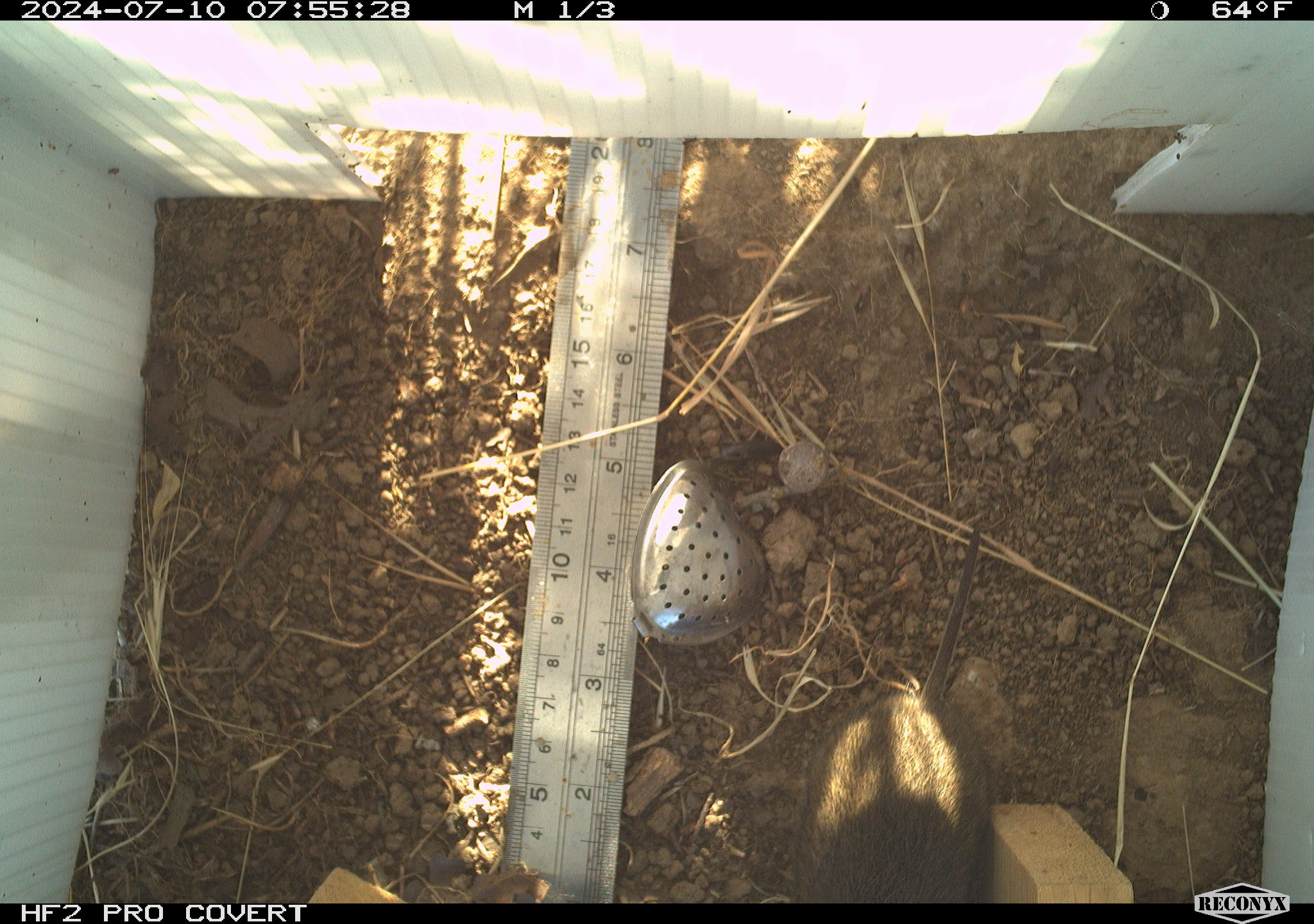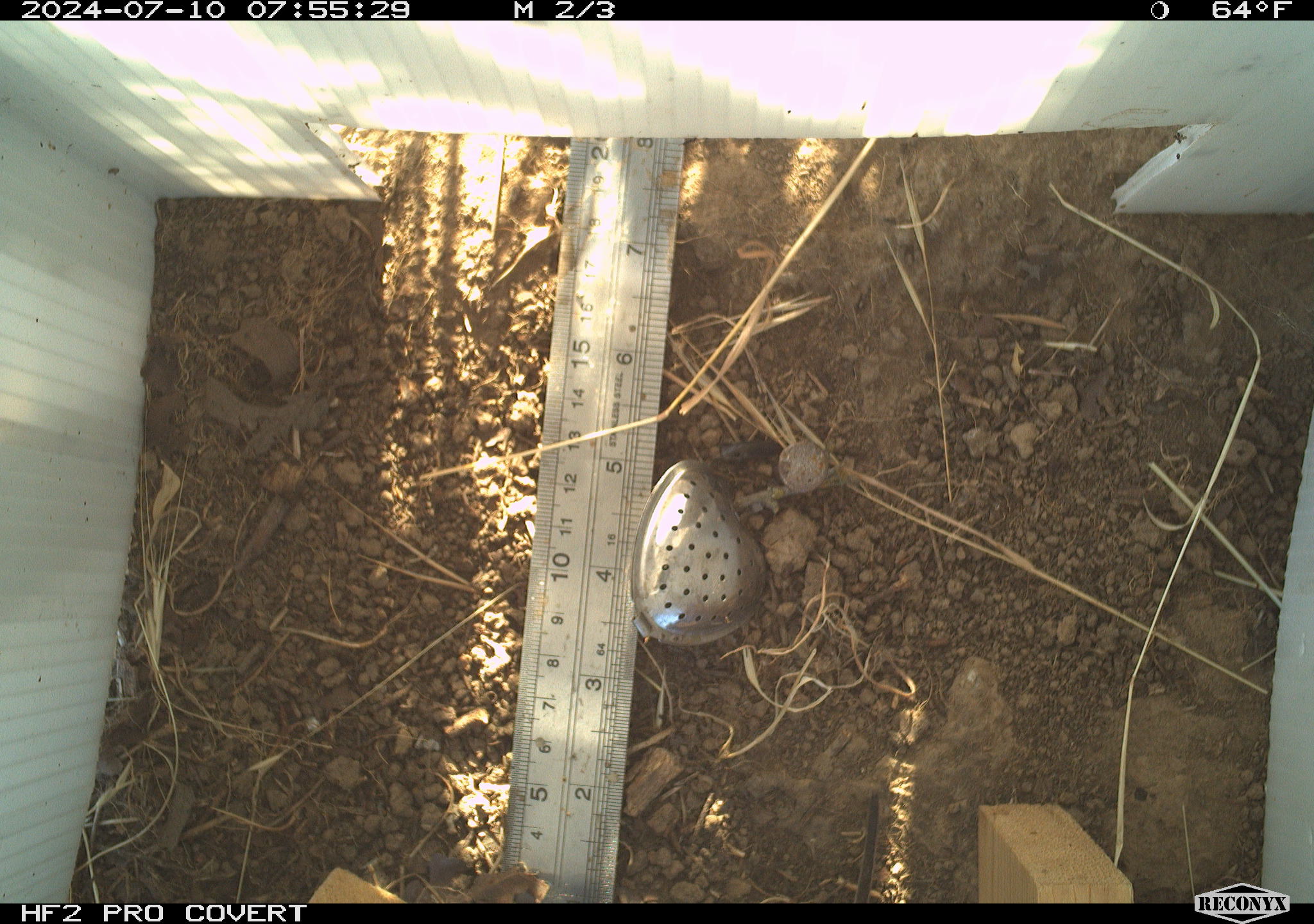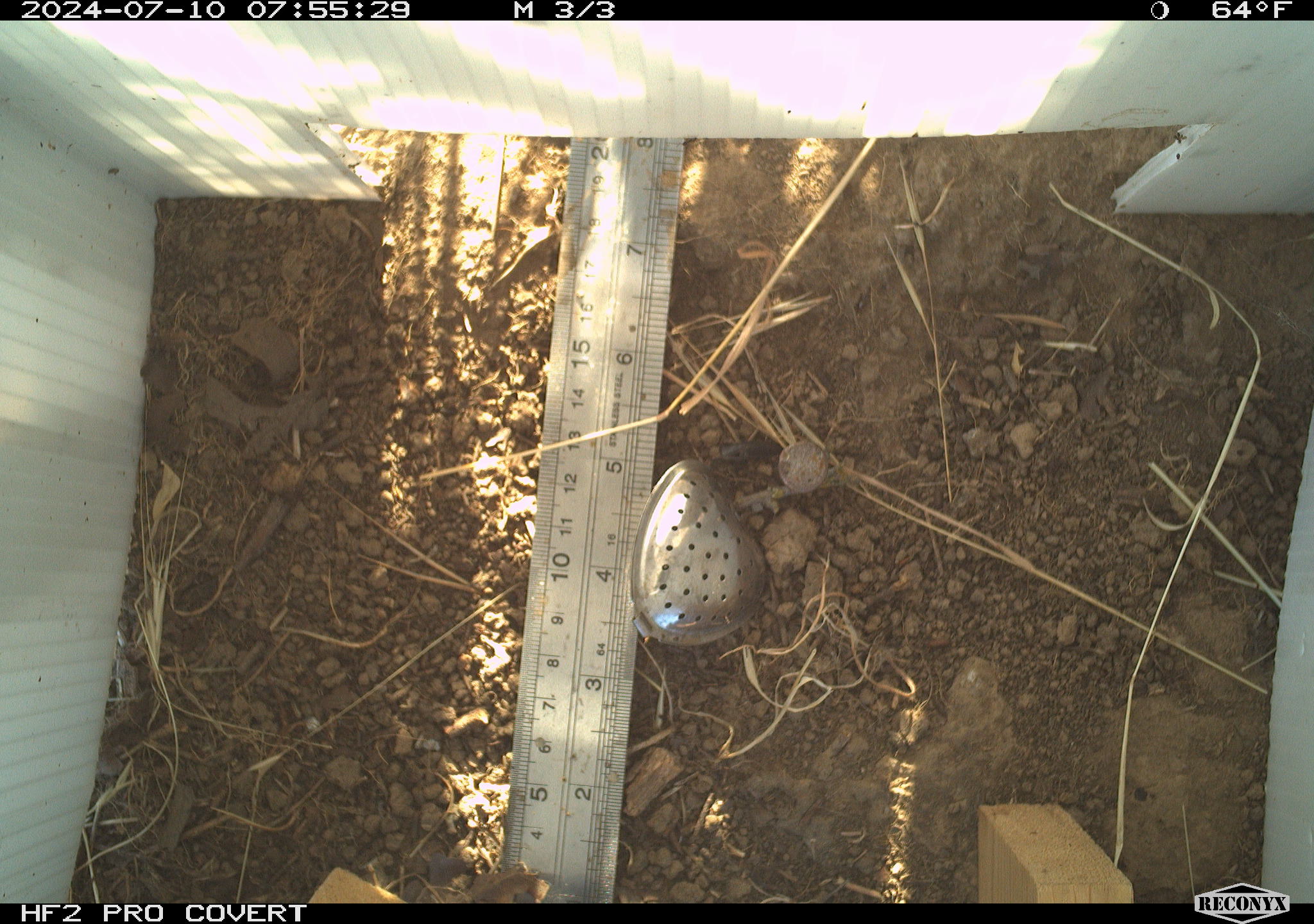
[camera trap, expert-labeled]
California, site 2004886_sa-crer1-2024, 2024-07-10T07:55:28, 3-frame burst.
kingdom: Animalia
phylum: Chordata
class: Mammalia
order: Rodentia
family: Cricetidae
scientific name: Arvicolinae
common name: voles, lemmings, and muskrats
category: arvicolinae subfamily